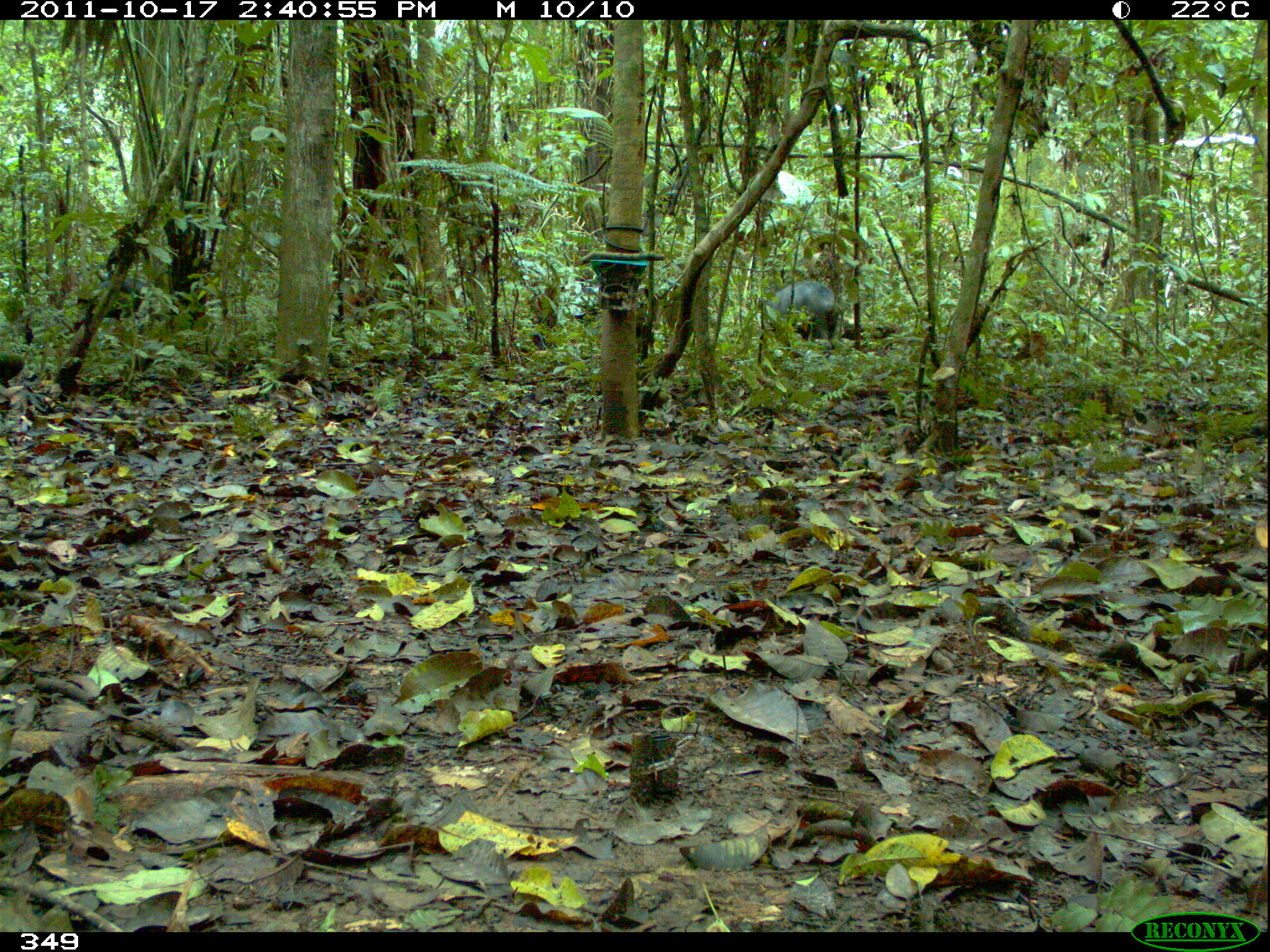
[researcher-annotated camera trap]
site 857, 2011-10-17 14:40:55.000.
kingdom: Animalia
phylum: Chordata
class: Mammalia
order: Artiodactyla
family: Tayassuidae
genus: Tayassu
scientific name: Tayassu pecari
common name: white-lipped peccary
Tayassu pecari (white-lipped peccary).